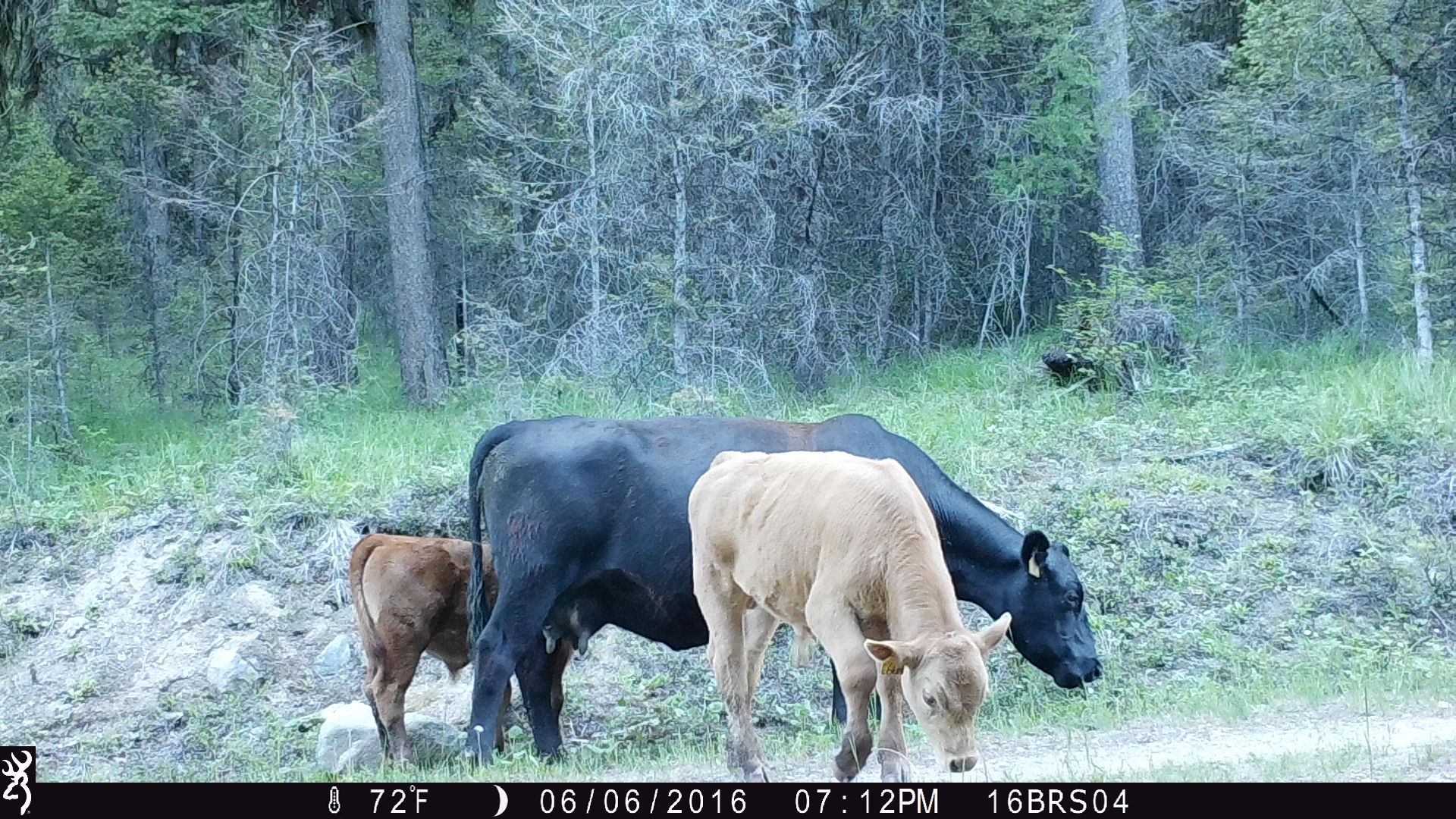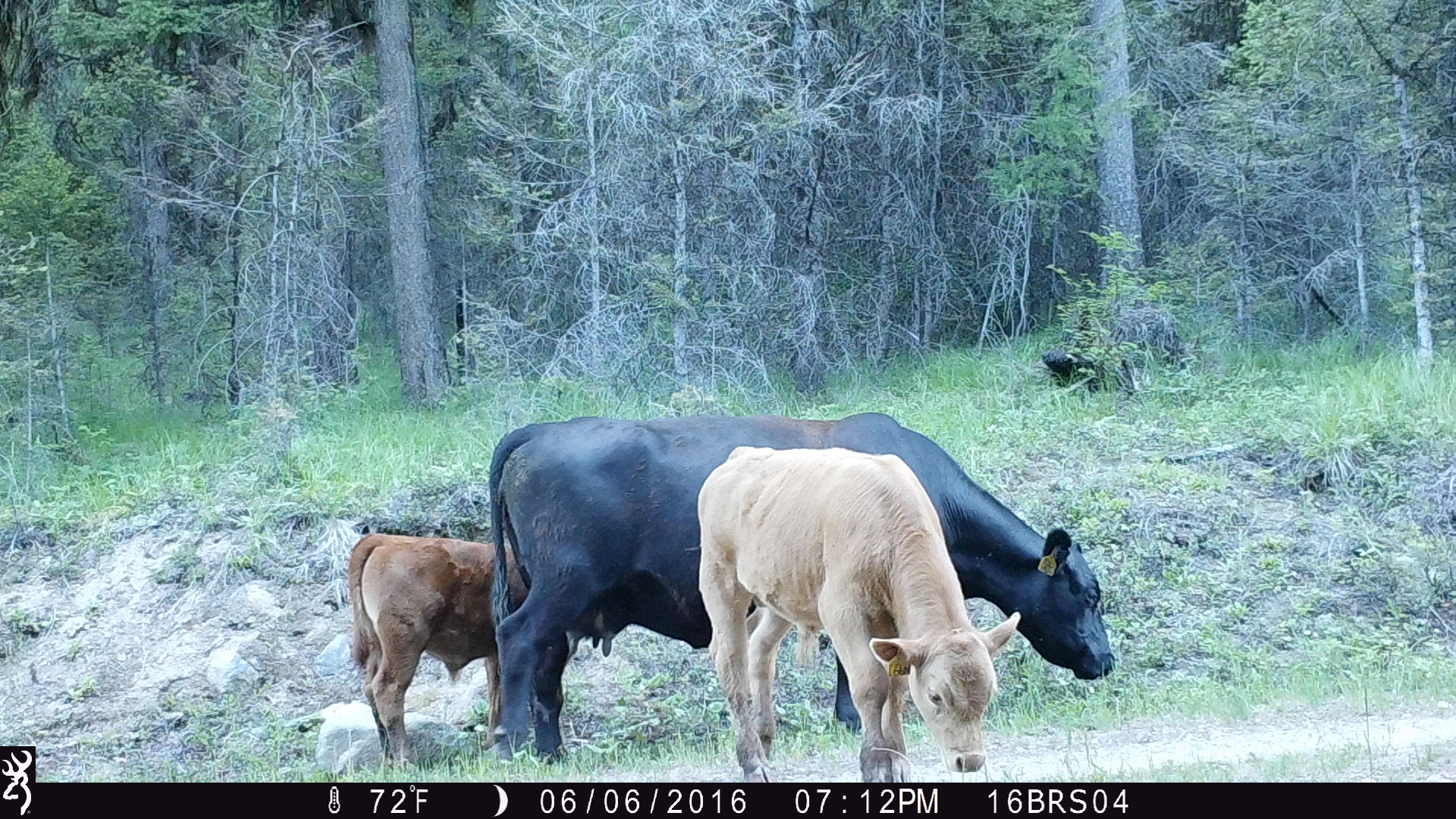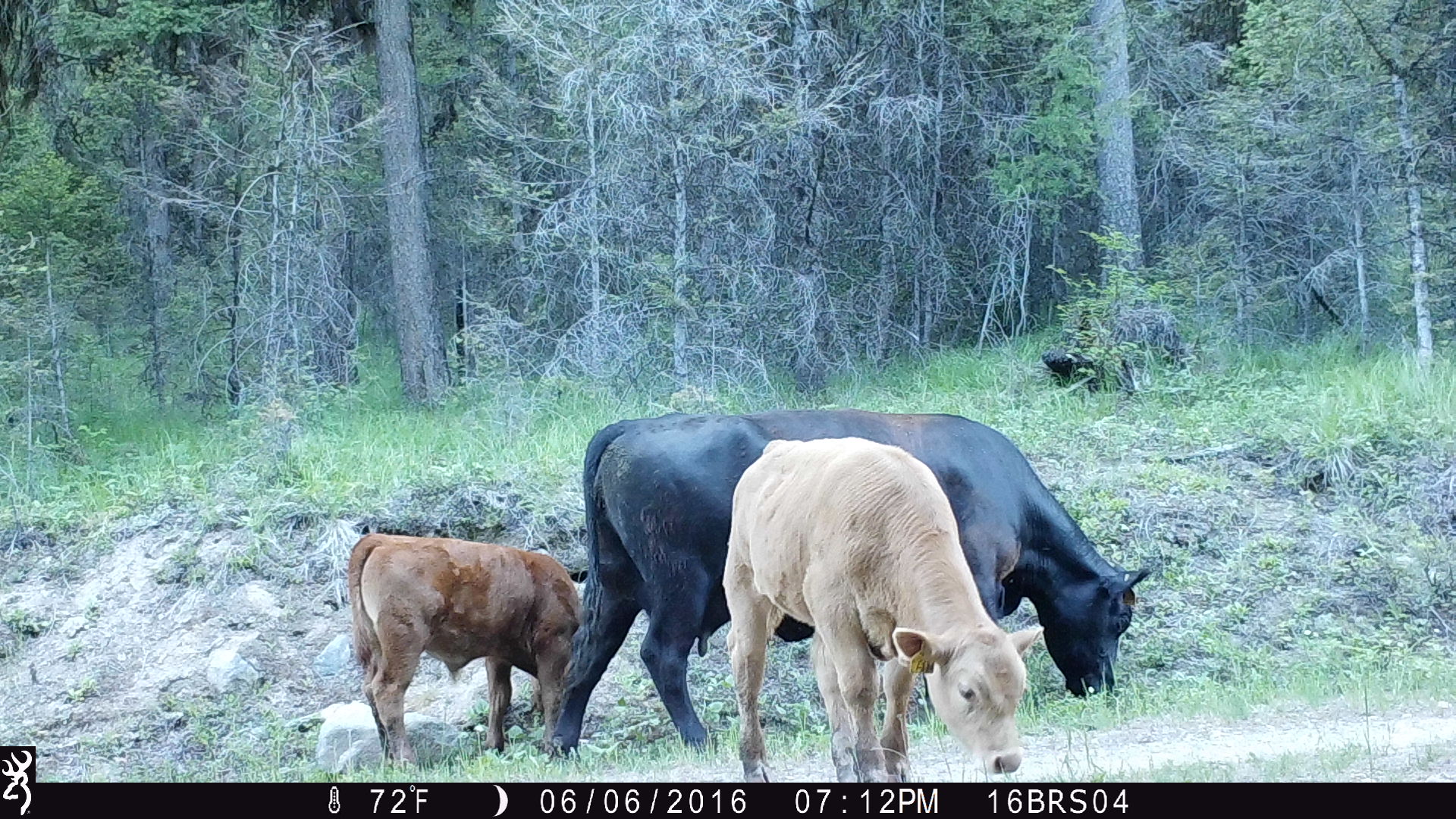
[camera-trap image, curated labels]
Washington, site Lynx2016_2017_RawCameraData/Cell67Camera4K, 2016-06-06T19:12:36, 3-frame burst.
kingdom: Animalia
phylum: Chordata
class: Mammalia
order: Artiodactyla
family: Bovidae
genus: Bos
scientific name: Bos taurus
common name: domestic cattle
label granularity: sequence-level